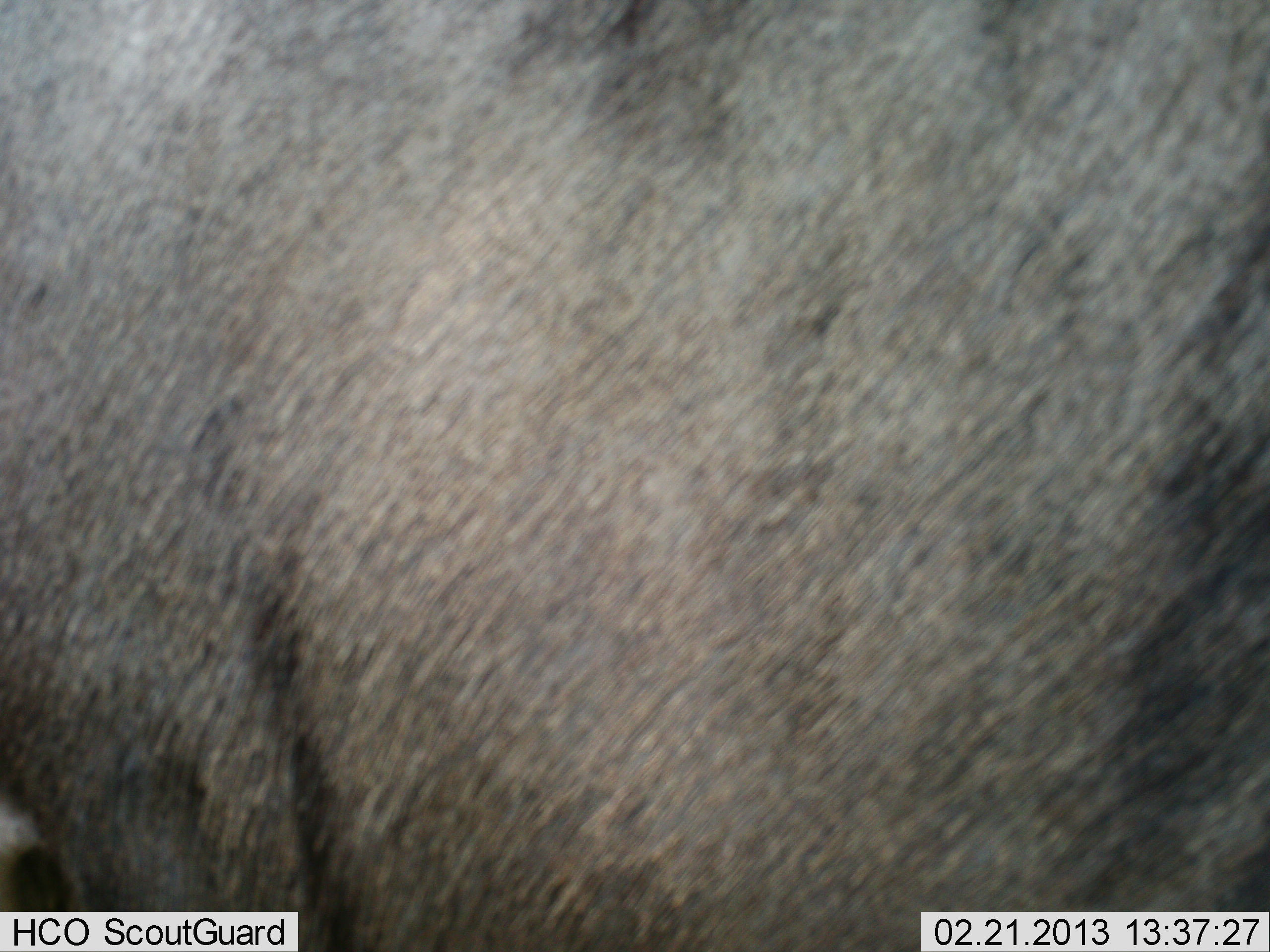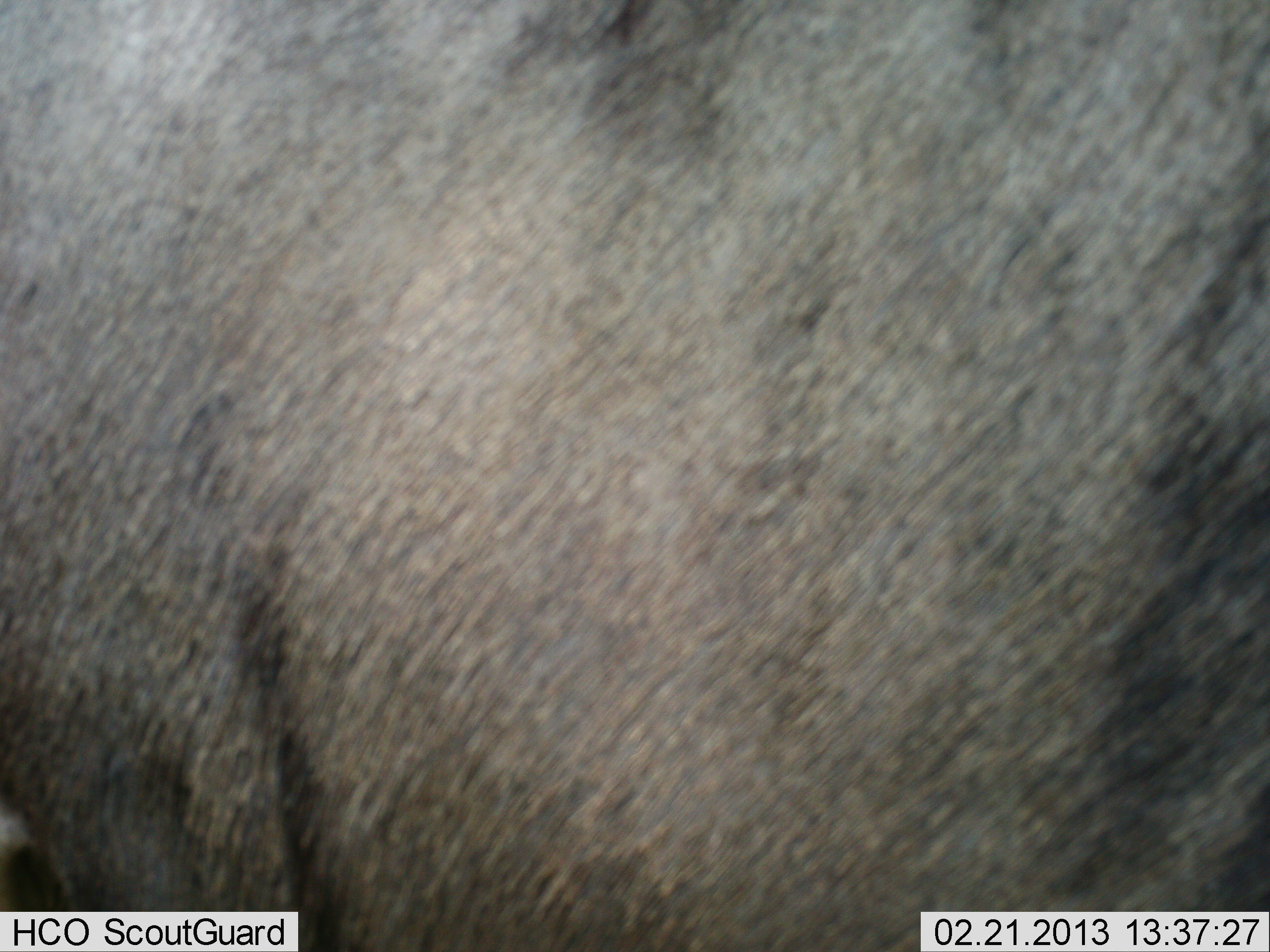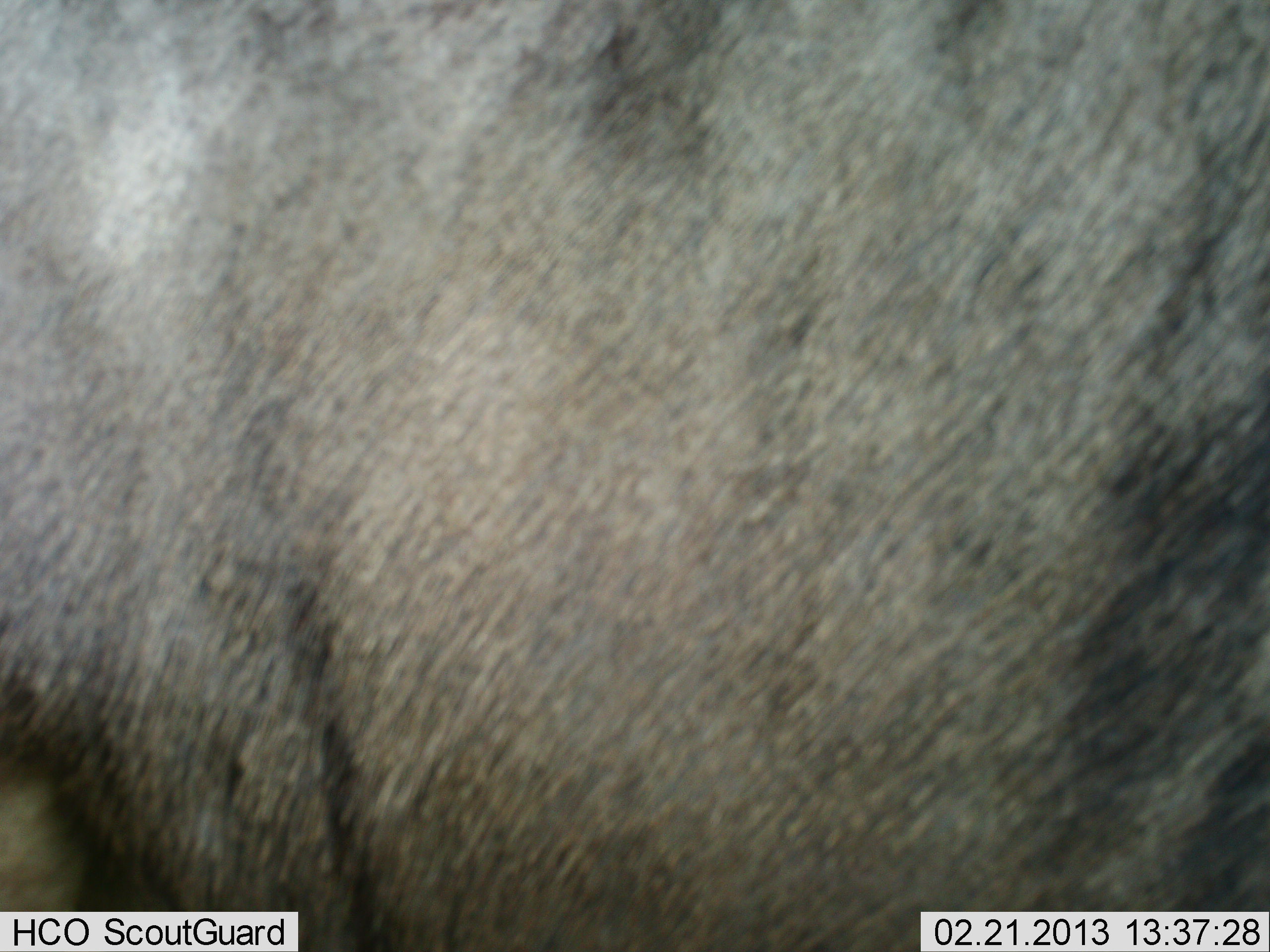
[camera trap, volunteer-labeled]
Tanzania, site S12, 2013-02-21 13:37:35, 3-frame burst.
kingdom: Animalia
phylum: Chordata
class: Mammalia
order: Artiodactyla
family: Bovidae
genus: Connochaetes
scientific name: Connochaetes taurinus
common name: blue wildebeest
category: wildebeest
Wildebeest (blue wildebeest) (Connochaetes taurinus), count 1. Behavior (volunteer vote fractions): standing 100%, resting 0%, moving 0%, interacting 0%. Young present (vote fraction): 0%. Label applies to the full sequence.